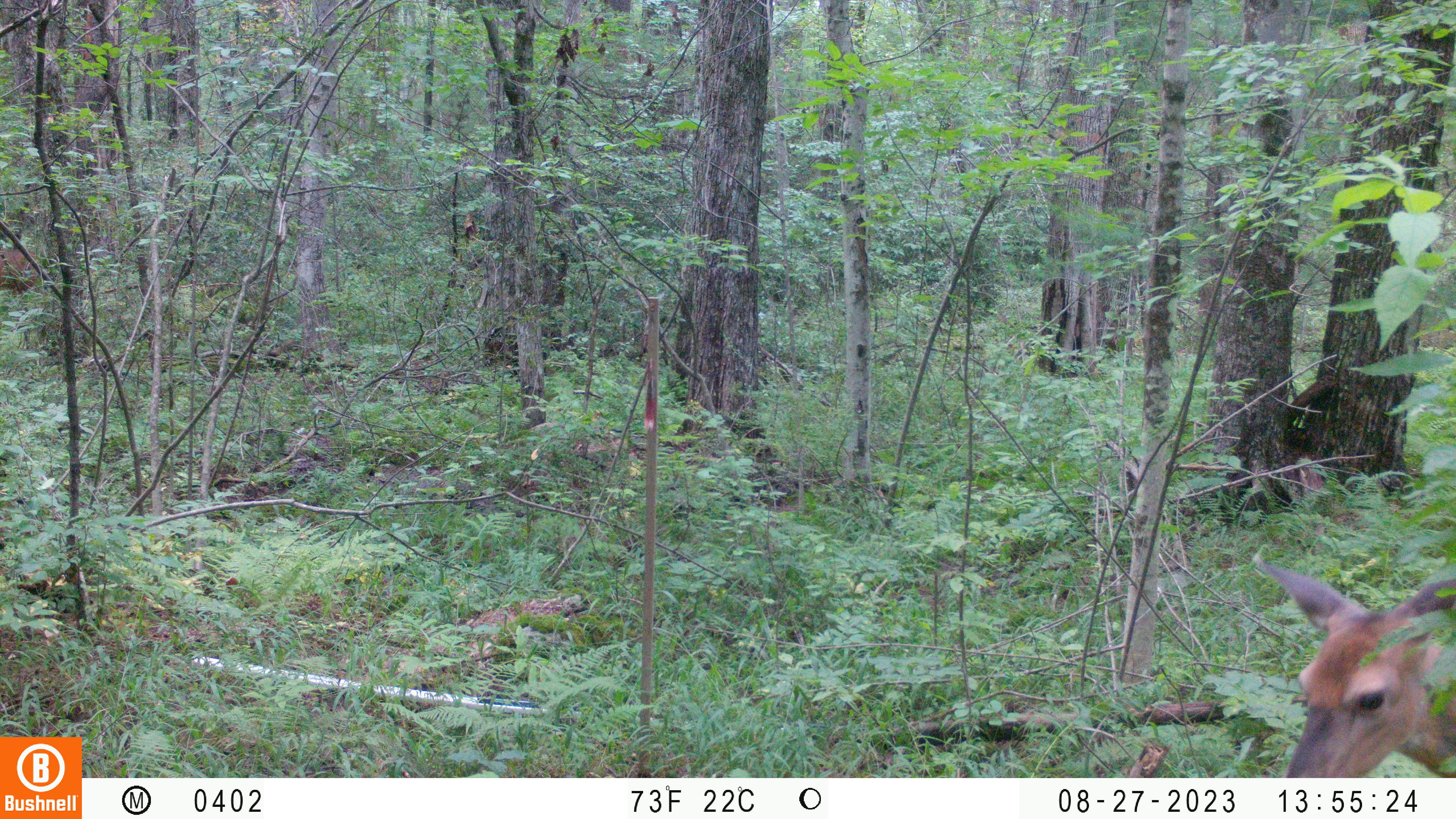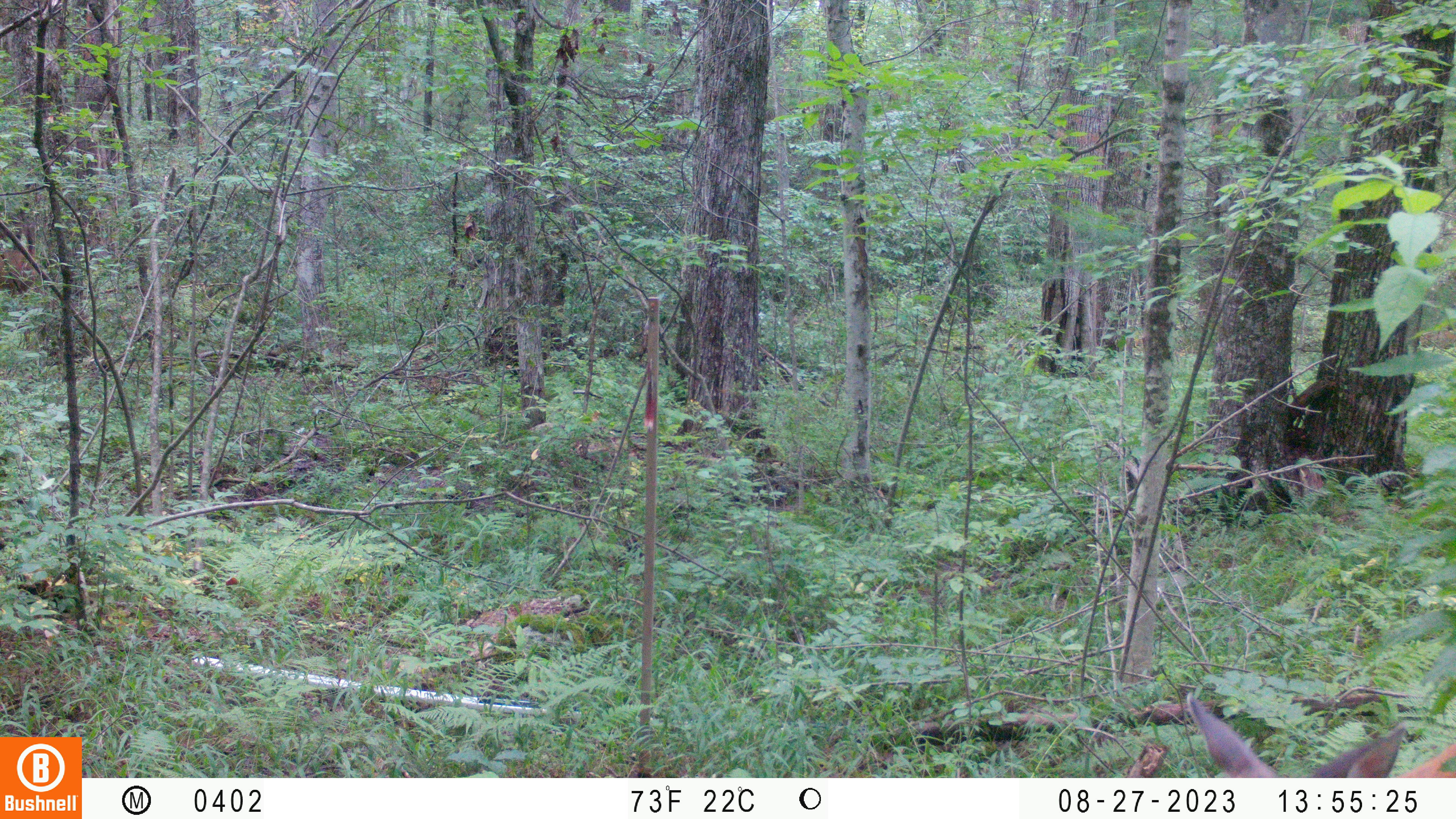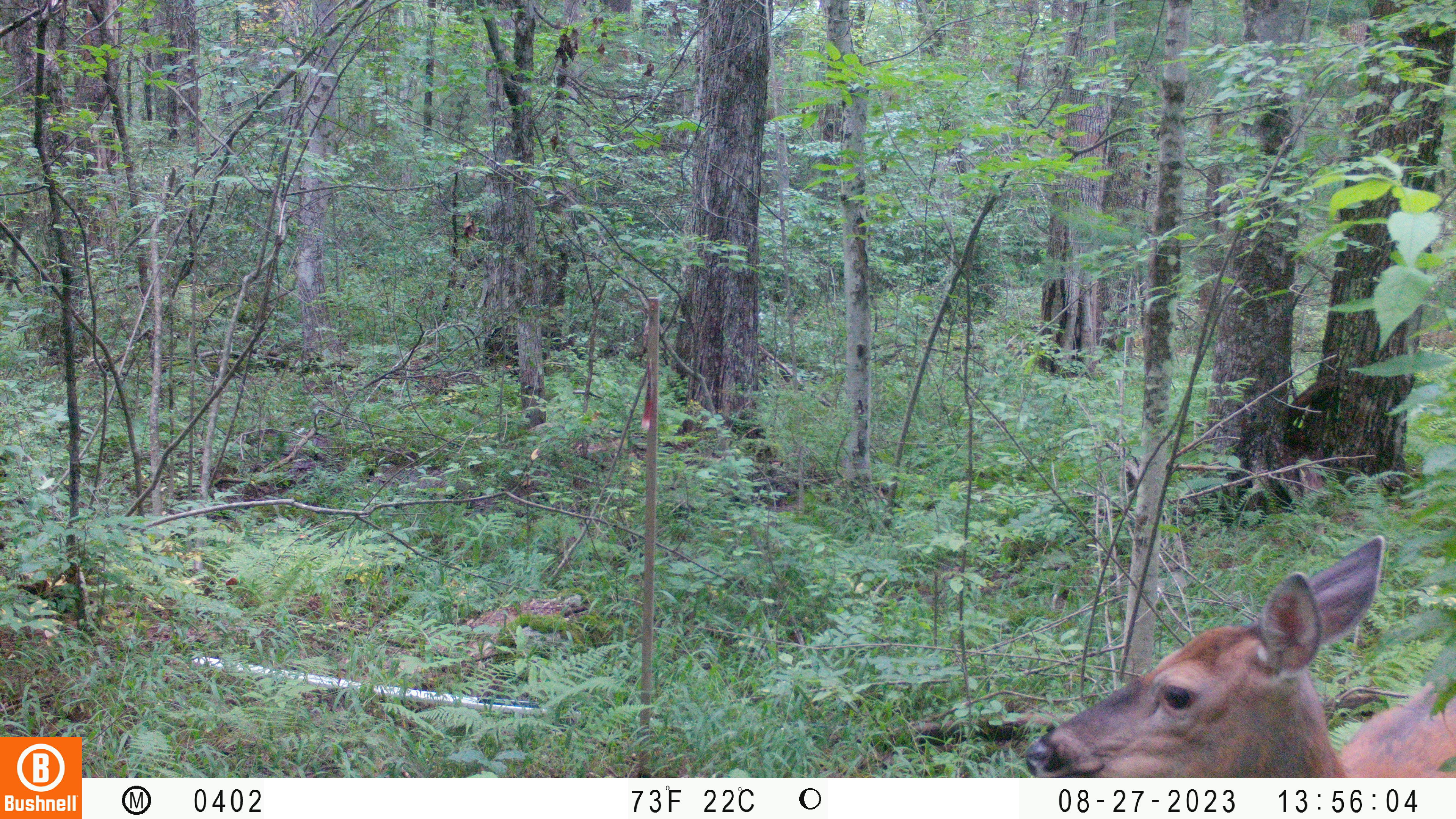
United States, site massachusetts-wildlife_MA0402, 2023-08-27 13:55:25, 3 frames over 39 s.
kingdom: Animalia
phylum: Chordata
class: Mammalia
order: Artiodactyla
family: Cervidae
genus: Odocoileus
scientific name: Odocoileus virginianus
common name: white-tailed deer